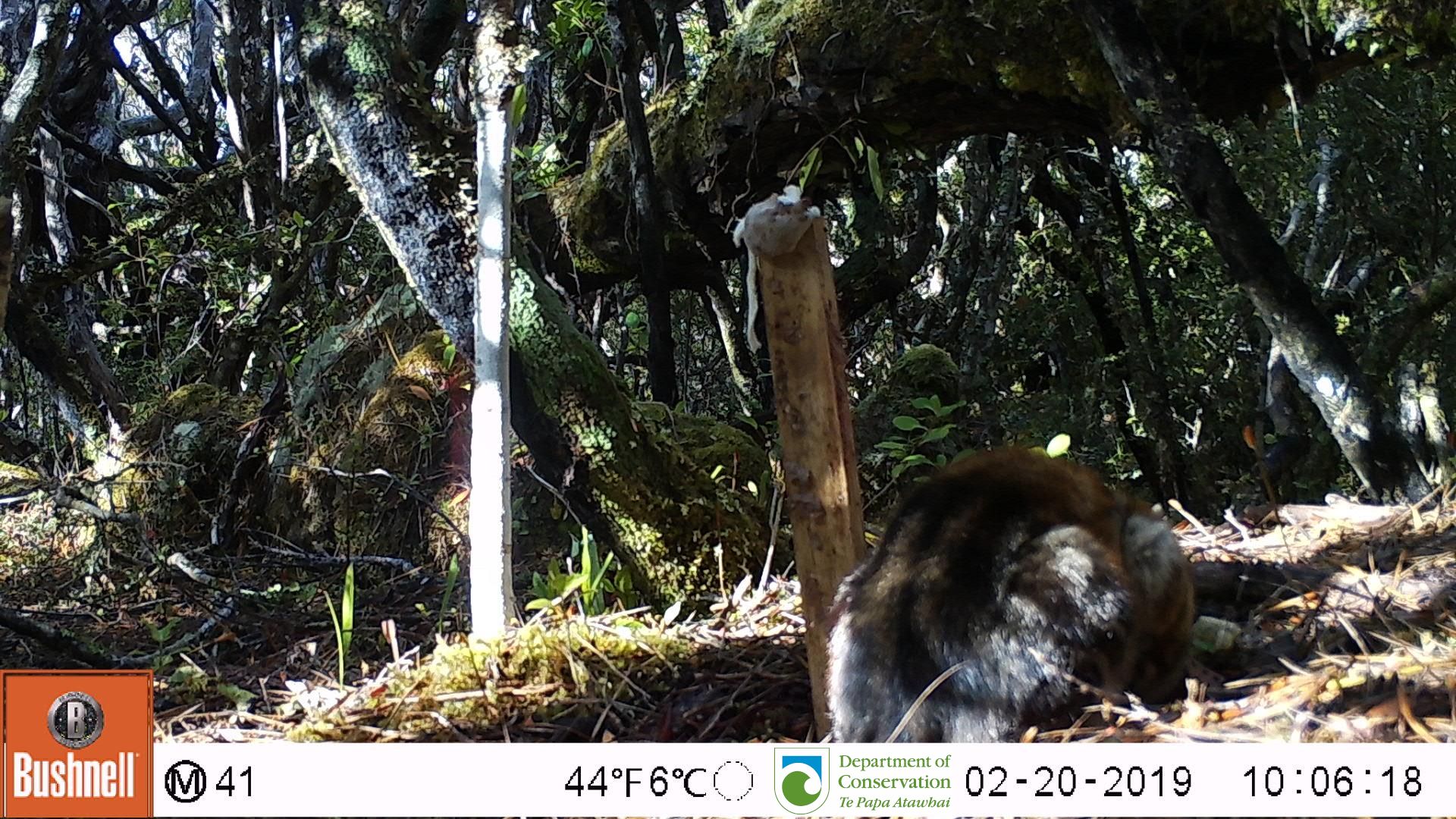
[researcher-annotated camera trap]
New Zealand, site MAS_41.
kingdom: Animalia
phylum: Chordata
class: Mammalia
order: Carnivora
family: Felidae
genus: Felis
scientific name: Felis catus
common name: domestic cat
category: cat